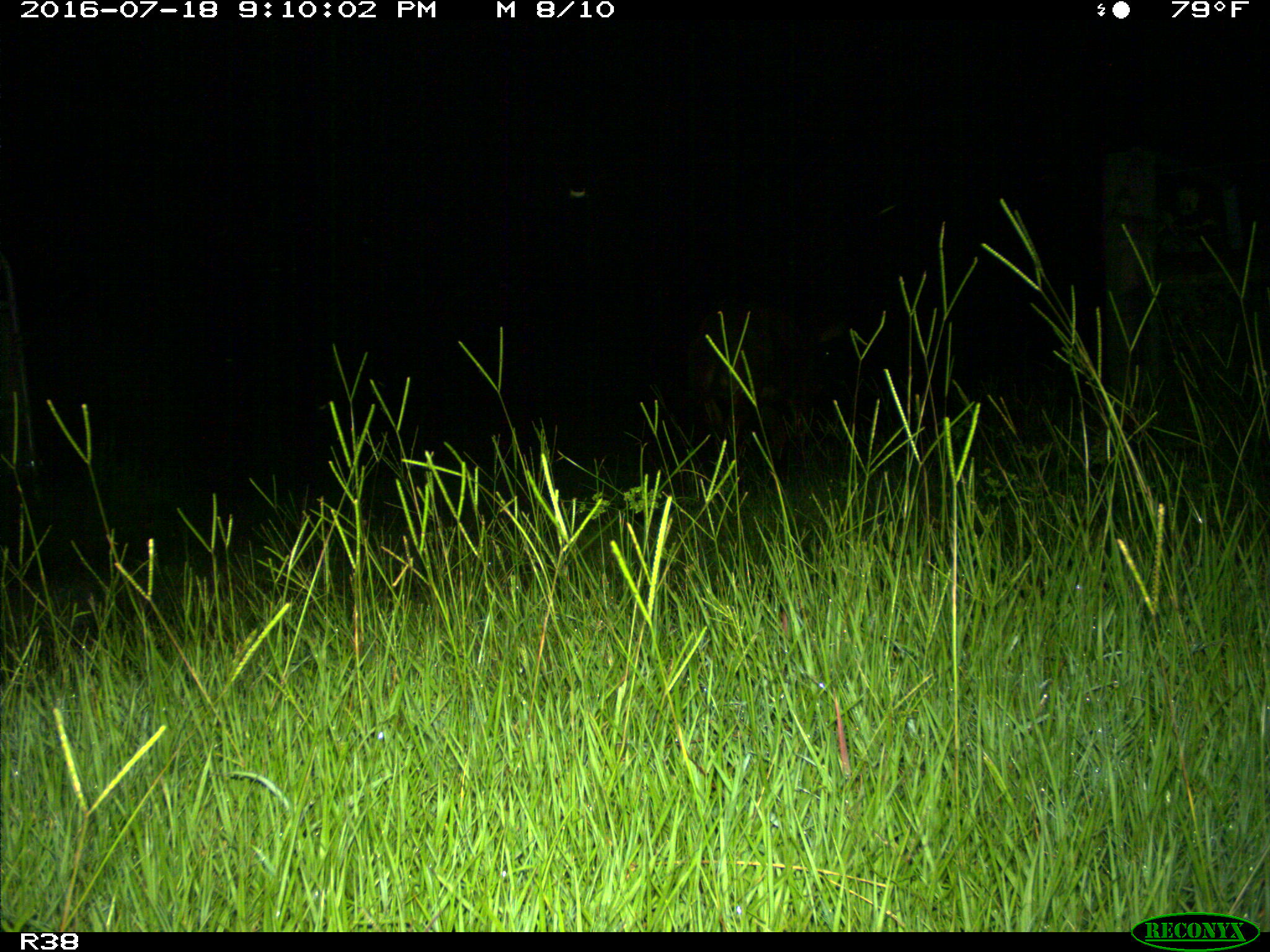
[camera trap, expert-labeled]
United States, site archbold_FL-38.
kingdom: Animalia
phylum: Chordata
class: Mammalia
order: Artiodactyla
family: Bovidae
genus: Bos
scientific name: Bos taurus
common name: domestic cow